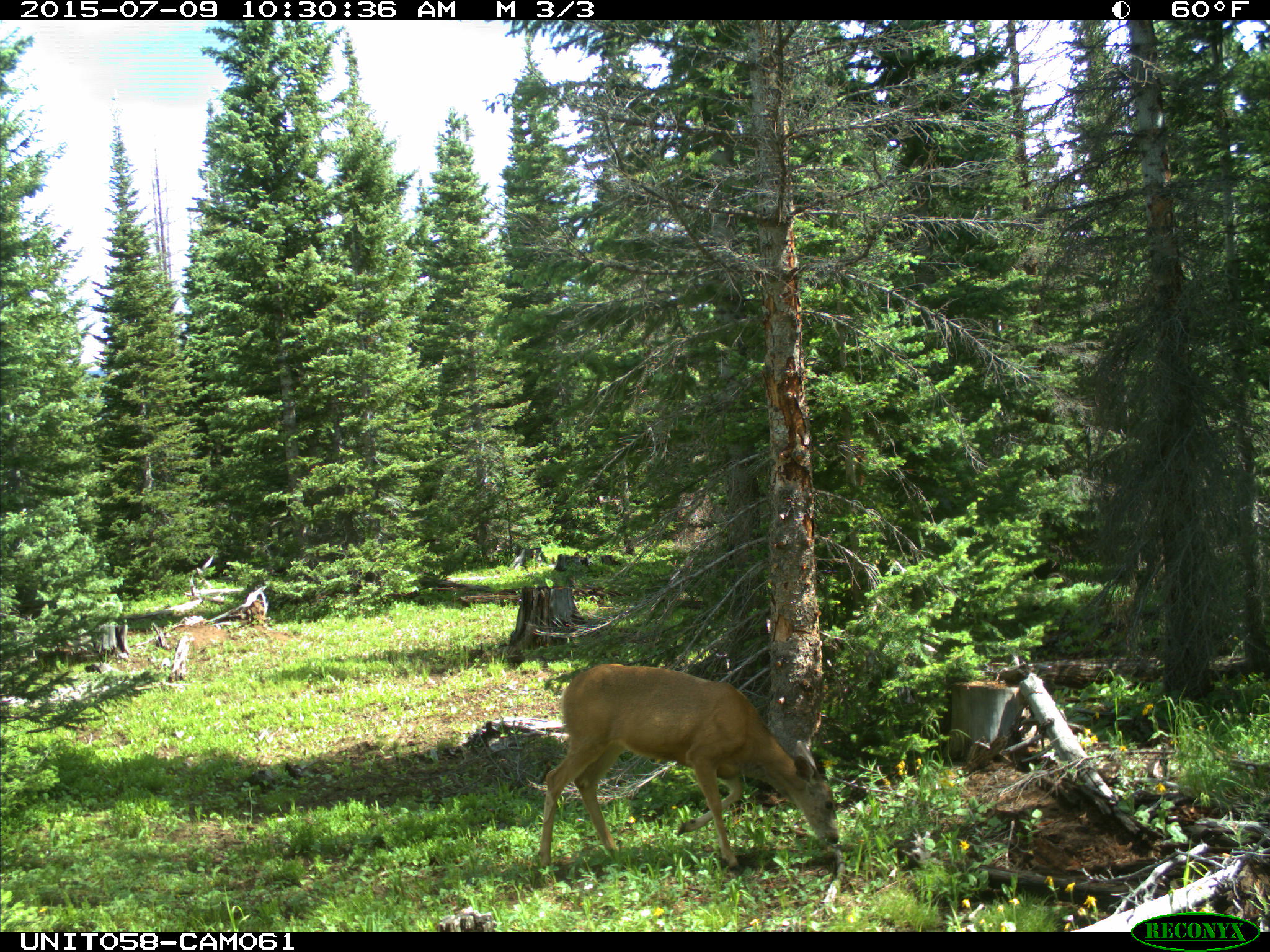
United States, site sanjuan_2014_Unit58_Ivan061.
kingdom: Animalia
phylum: Chordata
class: Mammalia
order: Artiodactyla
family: Cervidae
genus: Odocoileus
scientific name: Odocoileus hemionus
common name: mule deer